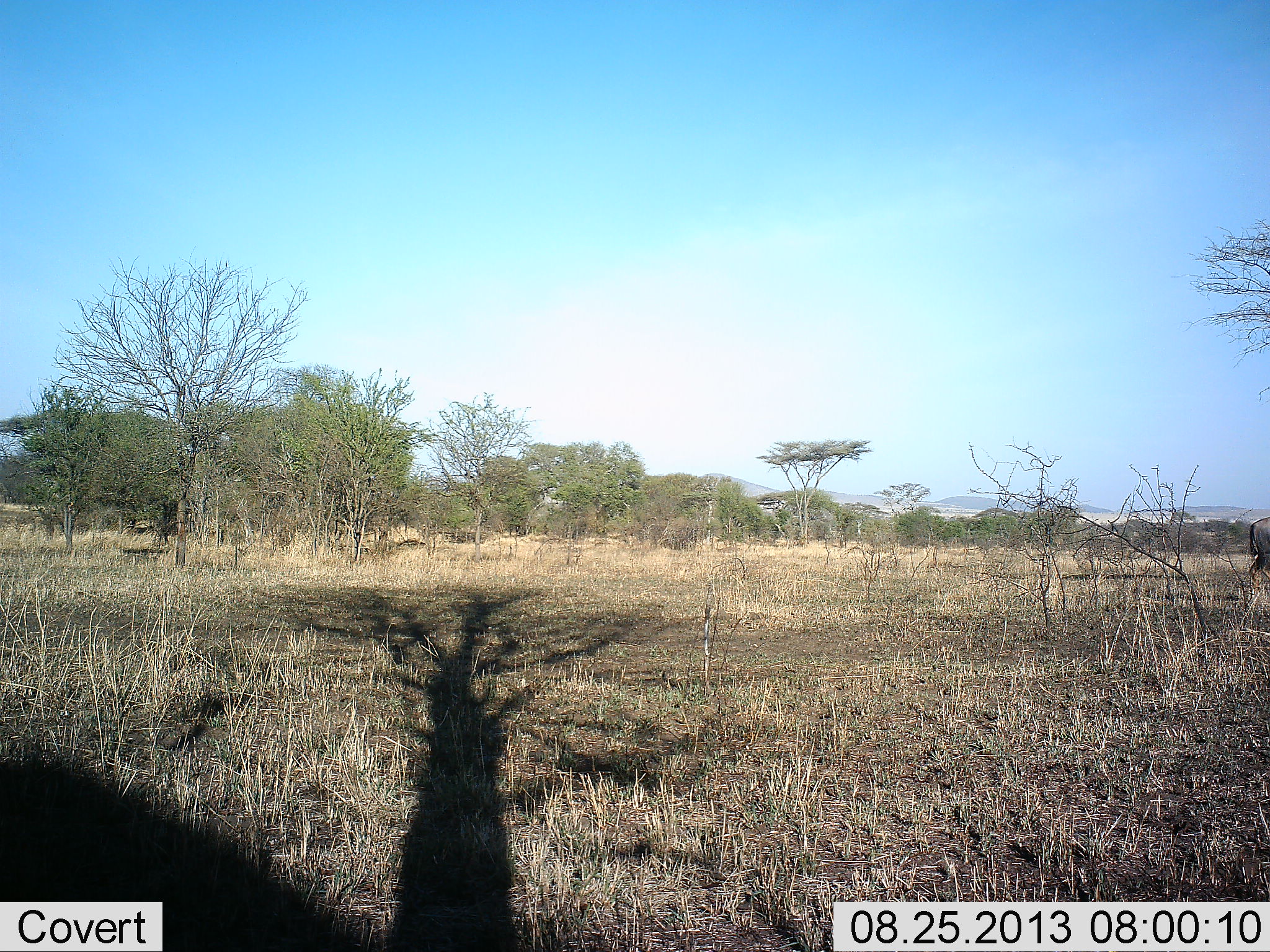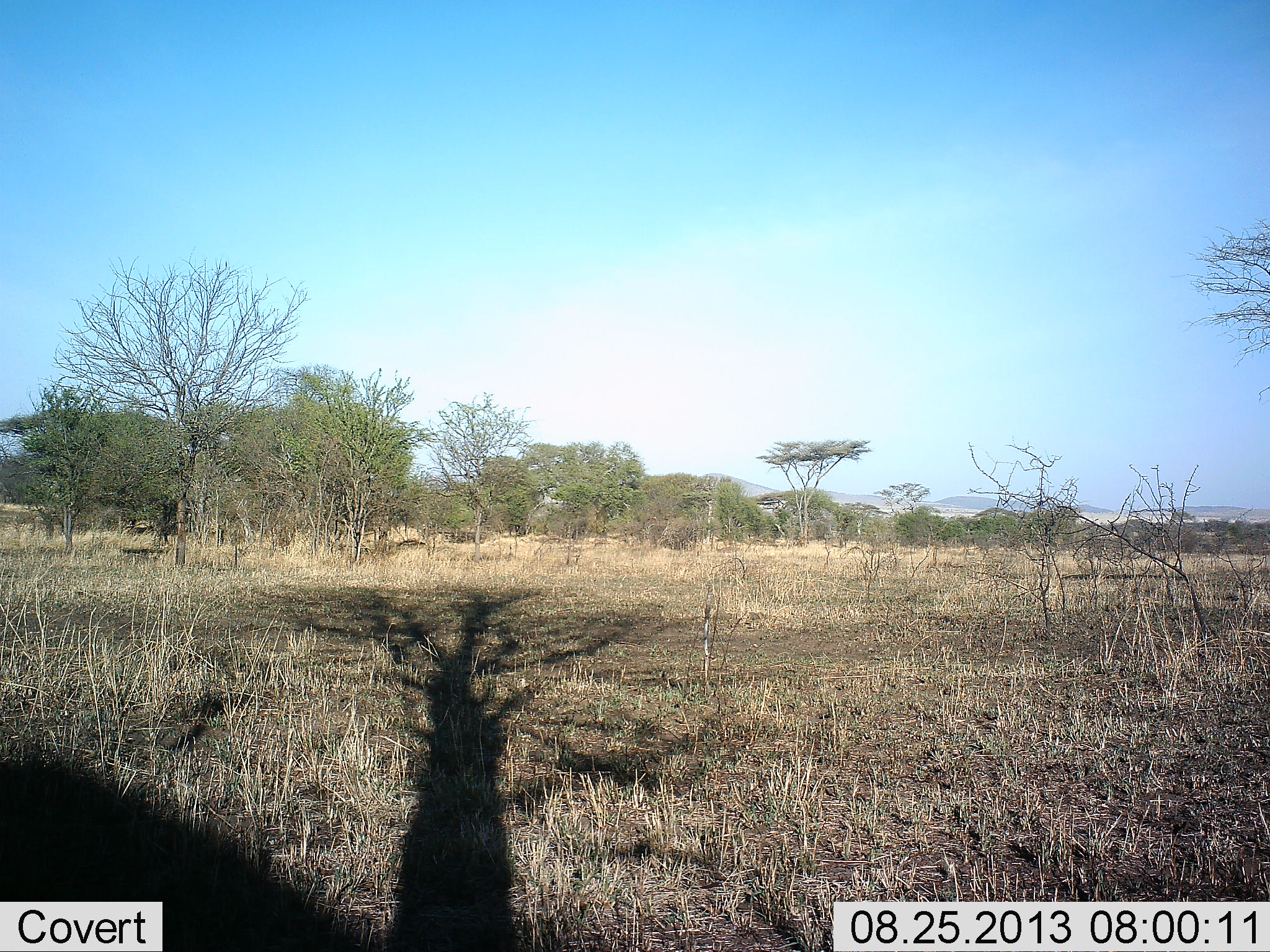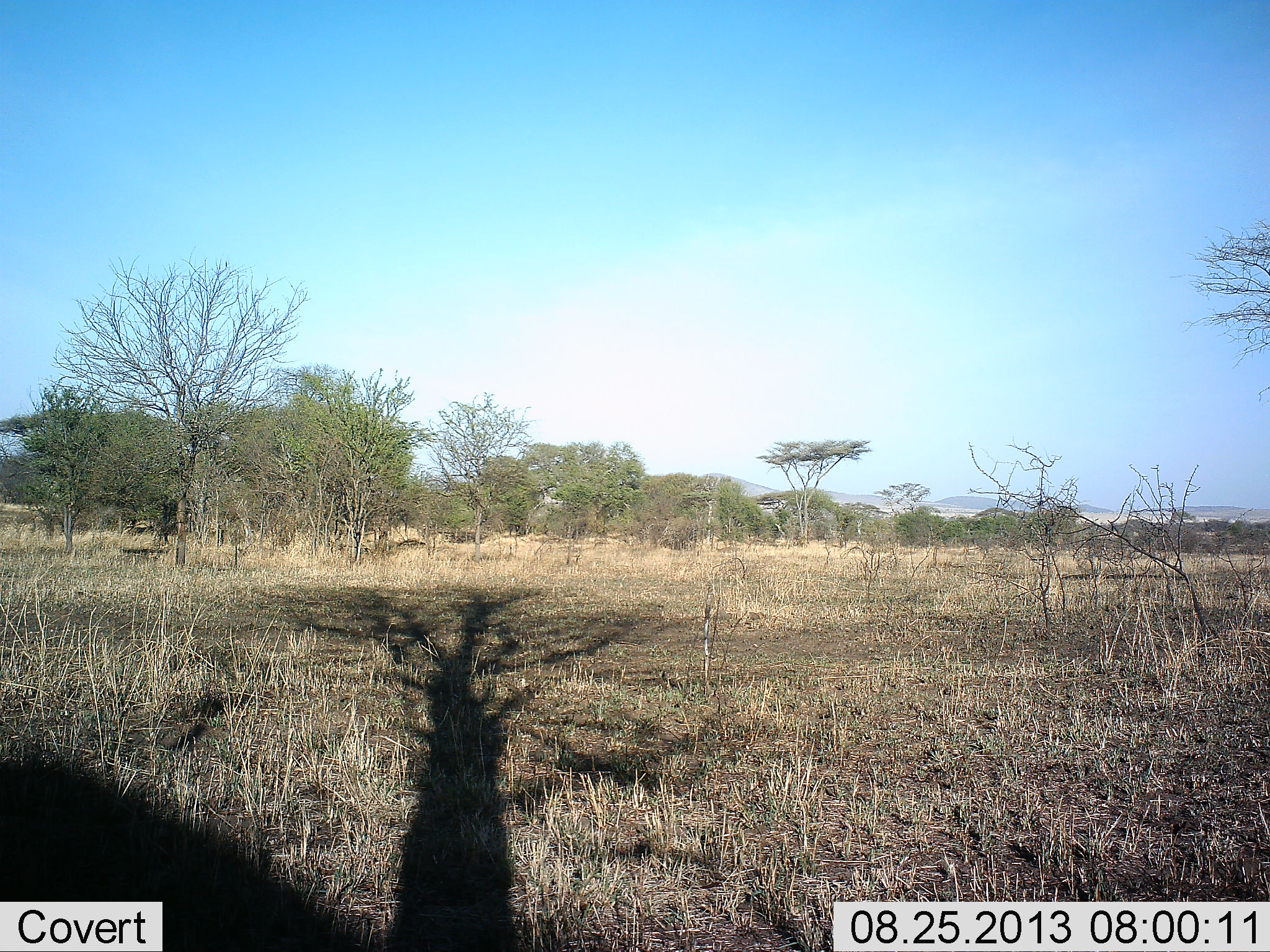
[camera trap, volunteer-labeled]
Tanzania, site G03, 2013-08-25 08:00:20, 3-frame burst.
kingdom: Animalia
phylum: Chordata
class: Mammalia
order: Artiodactyla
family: Bovidae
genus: Connochaetes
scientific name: Connochaetes taurinus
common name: blue wildebeest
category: wildebeest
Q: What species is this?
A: Wildebeest (blue wildebeest) (Connochaetes taurinus).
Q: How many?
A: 1.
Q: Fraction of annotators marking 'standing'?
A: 0%.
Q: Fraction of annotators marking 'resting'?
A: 0%.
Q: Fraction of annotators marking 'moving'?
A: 100%.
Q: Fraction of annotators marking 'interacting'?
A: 0%.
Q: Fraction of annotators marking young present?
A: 0%.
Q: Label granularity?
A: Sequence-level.